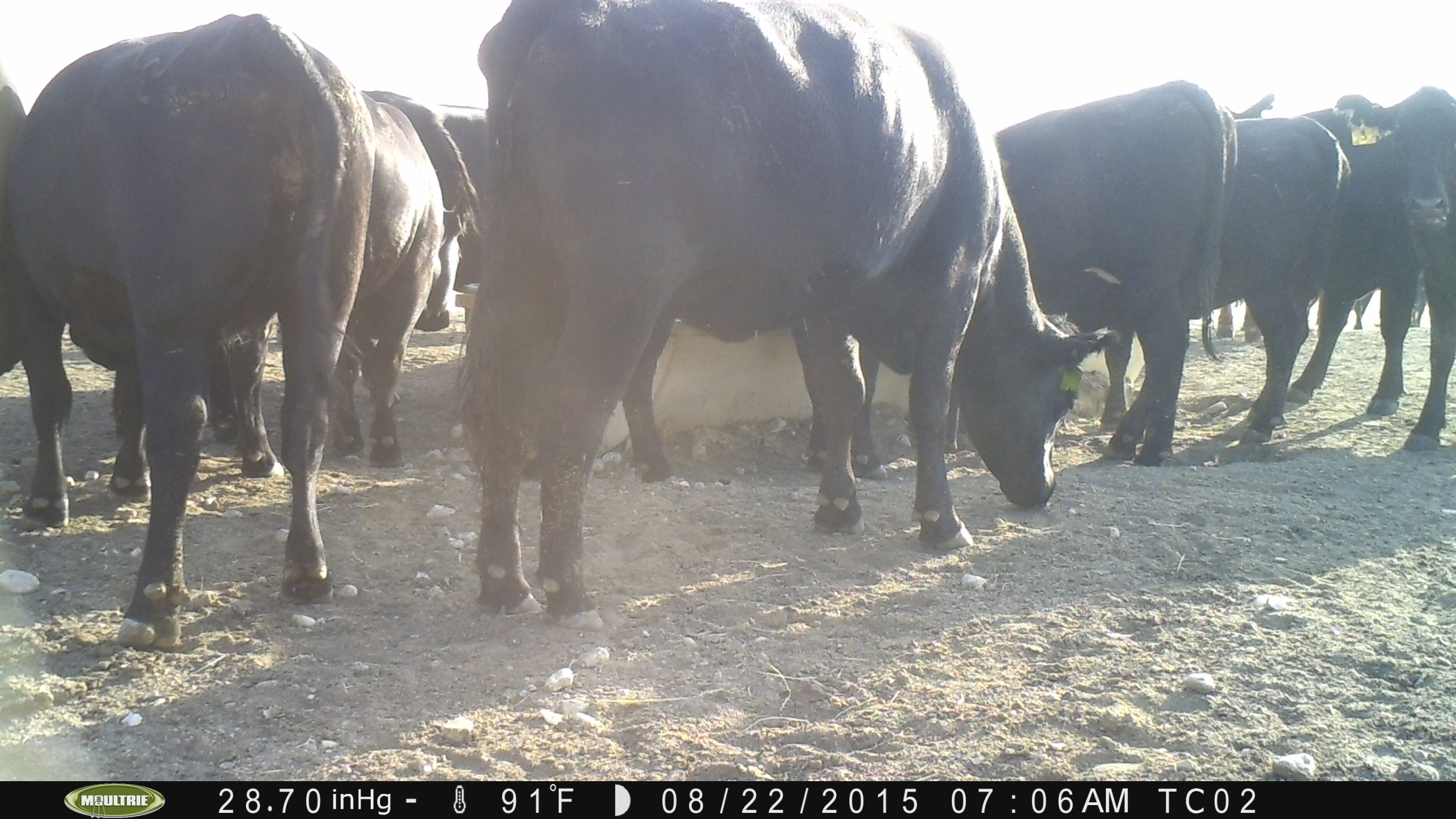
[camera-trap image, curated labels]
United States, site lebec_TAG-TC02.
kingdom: Animalia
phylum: Chordata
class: Mammalia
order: Artiodactyla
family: Bovidae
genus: Bos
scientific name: Bos taurus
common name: domestic cow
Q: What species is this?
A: Bos taurus (domestic cow).